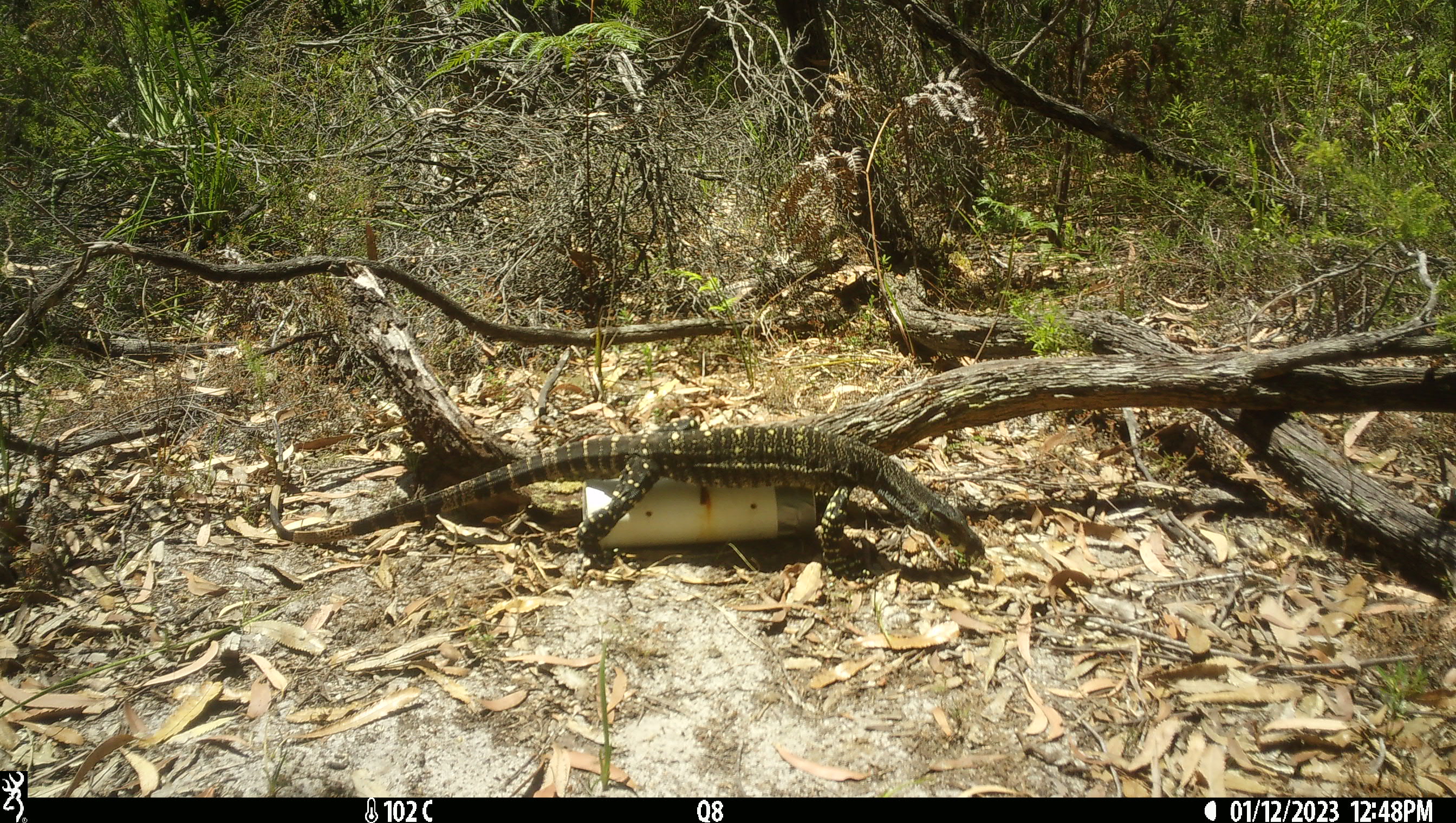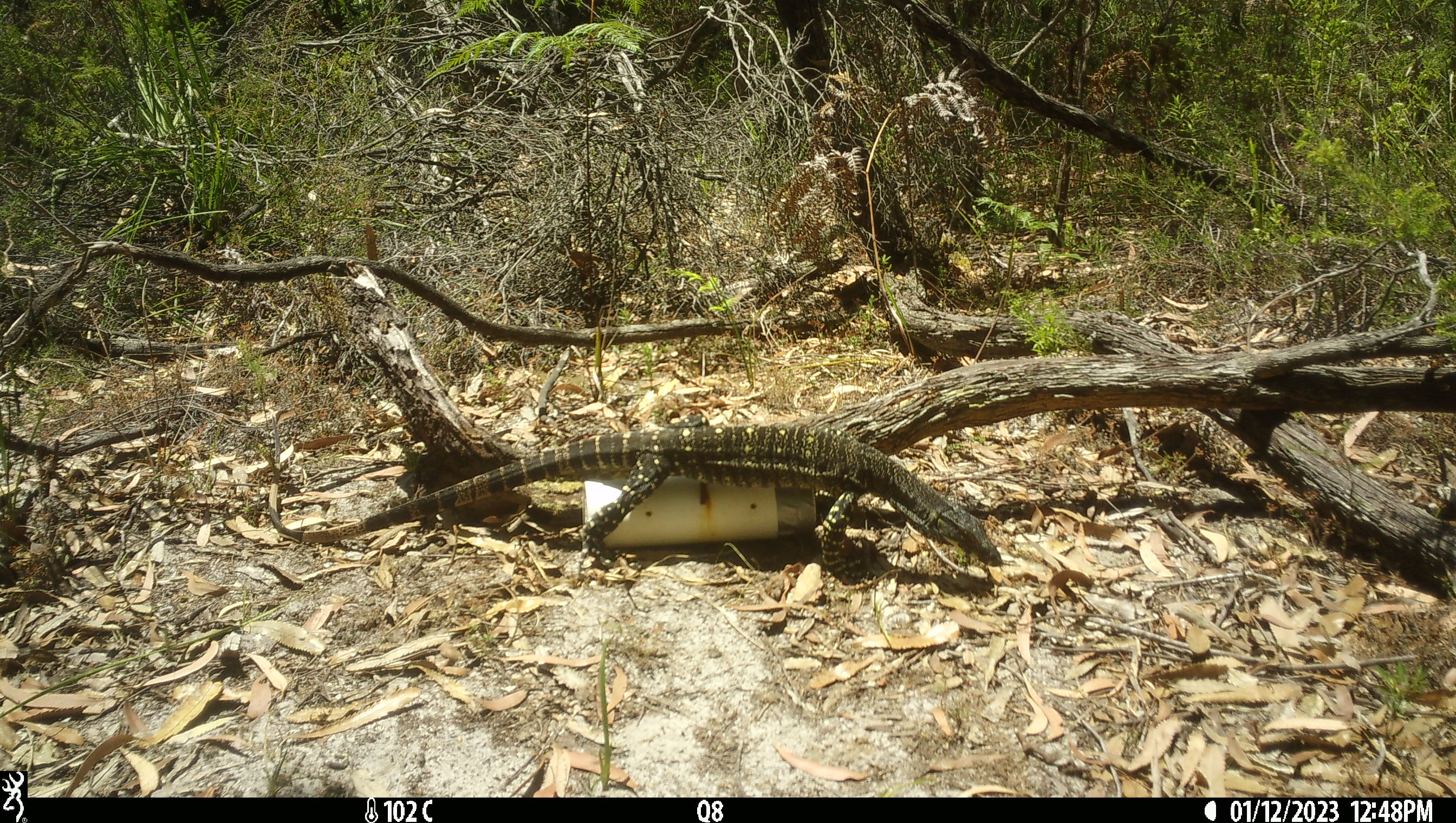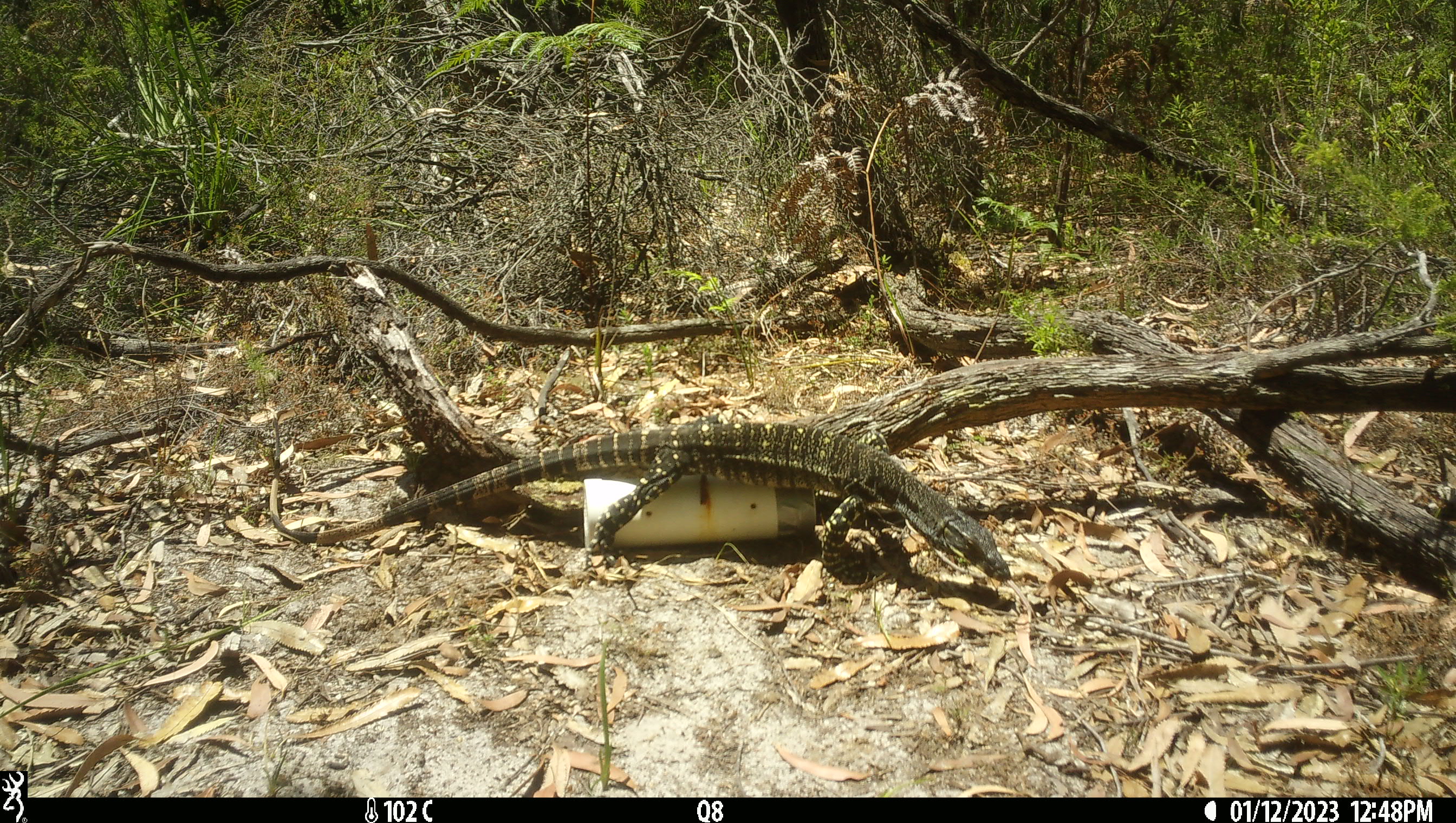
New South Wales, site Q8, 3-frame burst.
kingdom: Animalia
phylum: Chordata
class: Reptilia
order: Squamata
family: Varanidae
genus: Varanus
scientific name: Varanus varius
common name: lace monitor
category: goanna